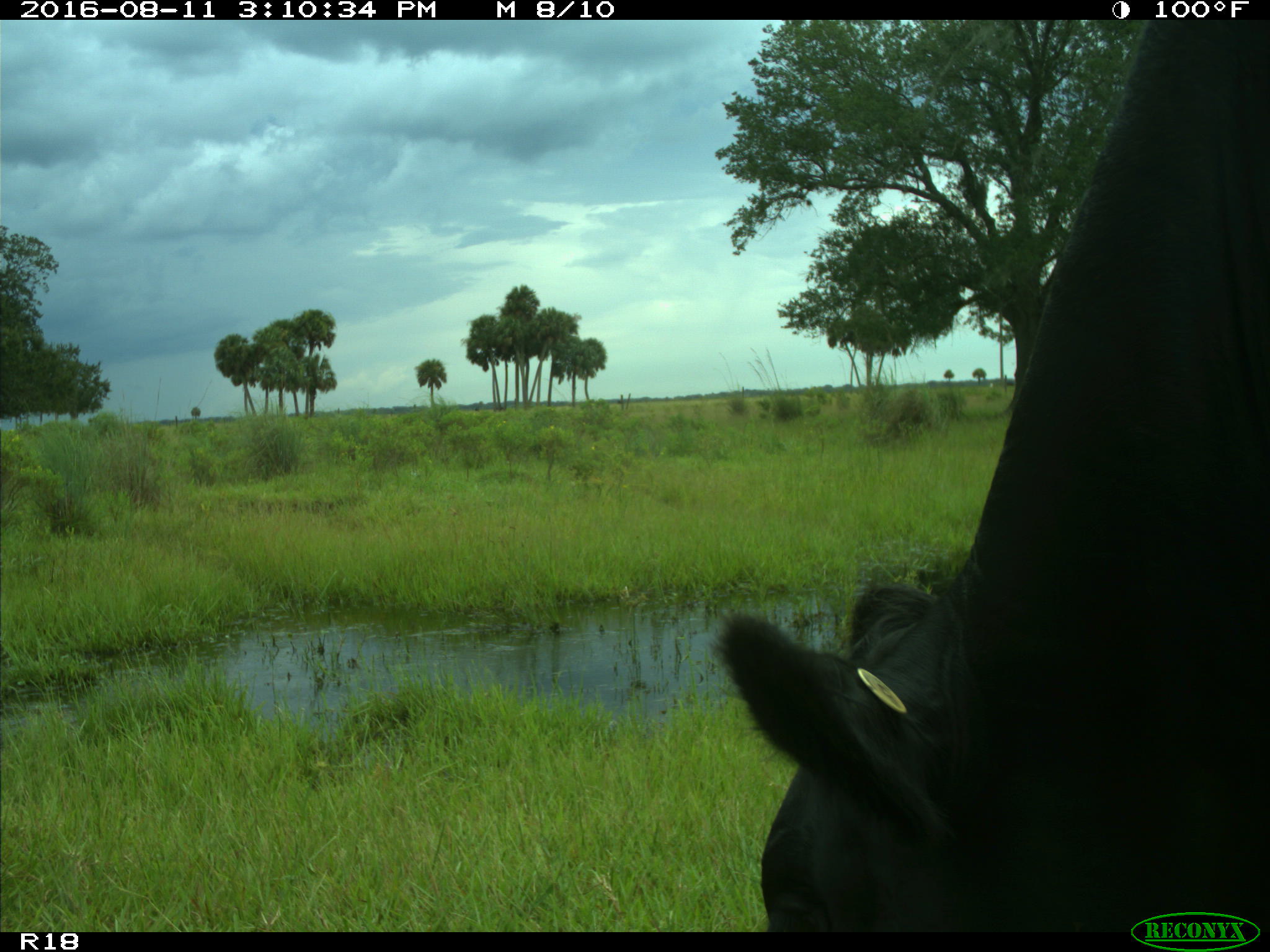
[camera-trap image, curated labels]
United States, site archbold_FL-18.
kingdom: Animalia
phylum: Chordata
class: Mammalia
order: Artiodactyla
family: Bovidae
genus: Bos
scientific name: Bos taurus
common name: domestic cow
Bos taurus (domestic cow).